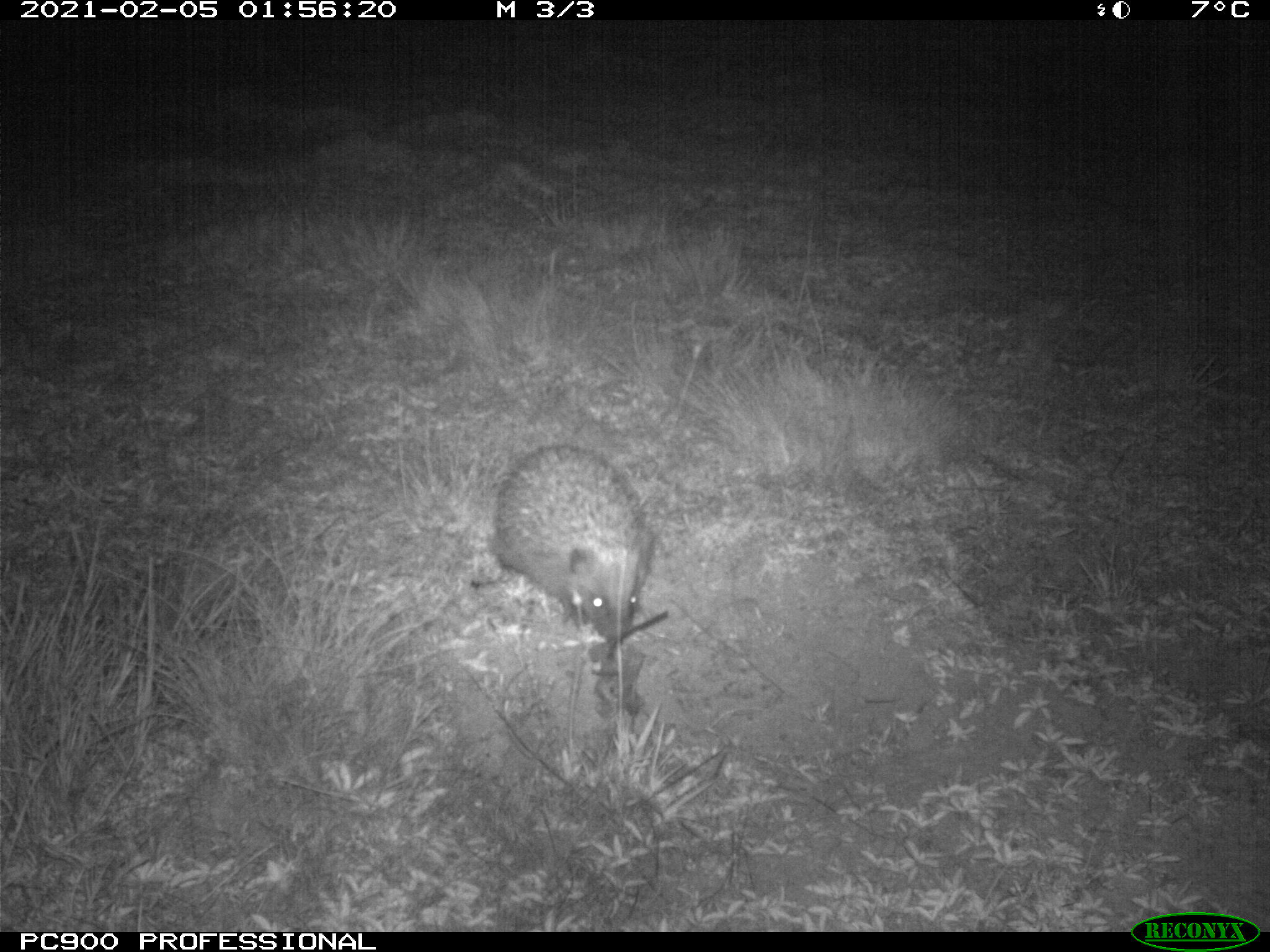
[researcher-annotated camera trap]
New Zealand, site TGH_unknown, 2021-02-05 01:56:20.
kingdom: Animalia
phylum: Chordata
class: Mammalia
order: Eulipotyphla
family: Erinaceidae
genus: Erinaceus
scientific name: Erinaceus europaeus europaeus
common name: european hedgehog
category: hedgehog